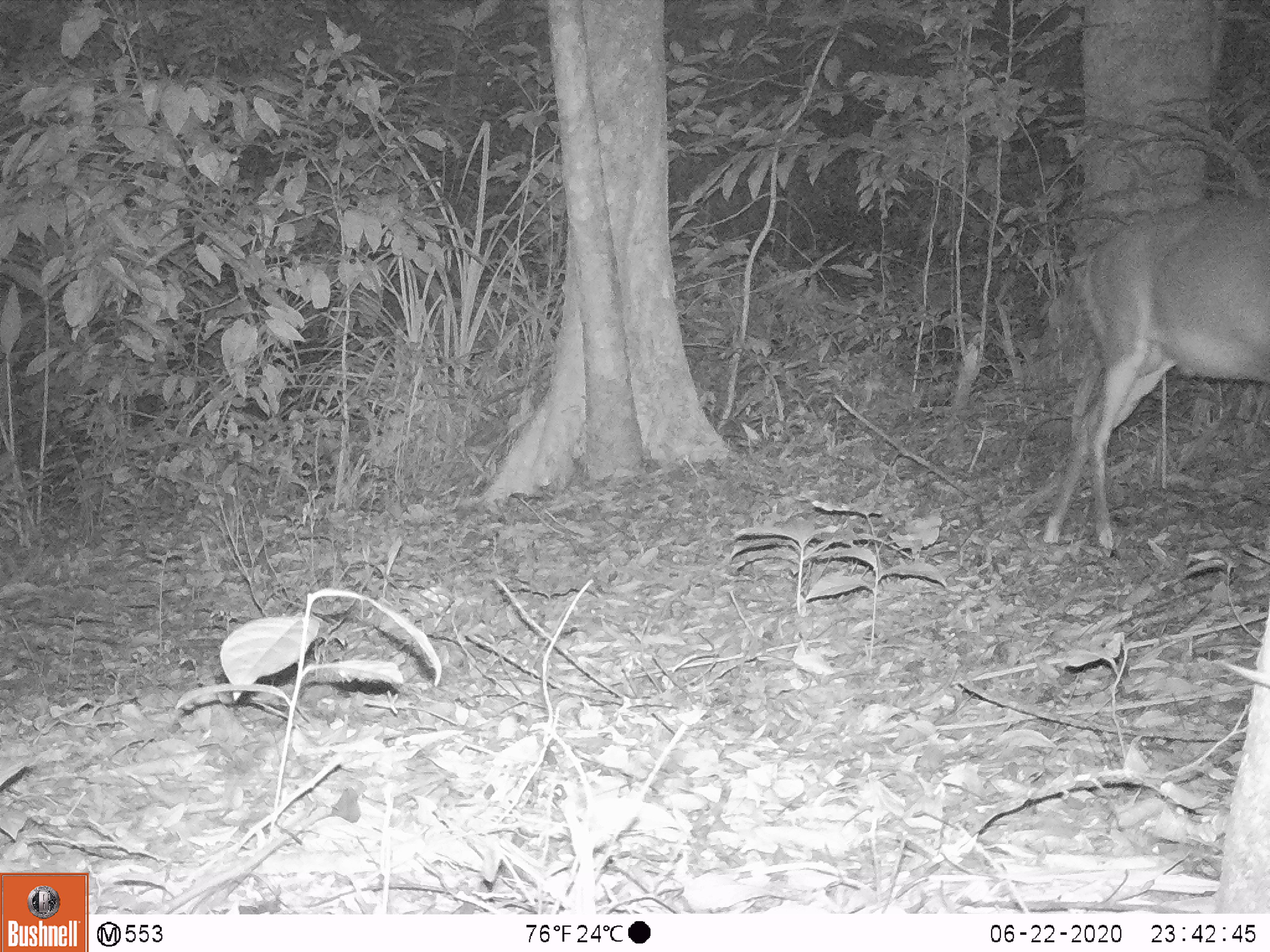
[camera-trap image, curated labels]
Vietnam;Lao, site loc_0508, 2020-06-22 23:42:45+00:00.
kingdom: Animalia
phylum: Chordata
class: Mammalia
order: Carnivora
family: Viverridae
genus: Paradoxurus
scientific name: Paradoxurus hermaphroditus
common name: common palm civet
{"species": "common palm civet (Paradoxurus hermaphroditus)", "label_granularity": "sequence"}